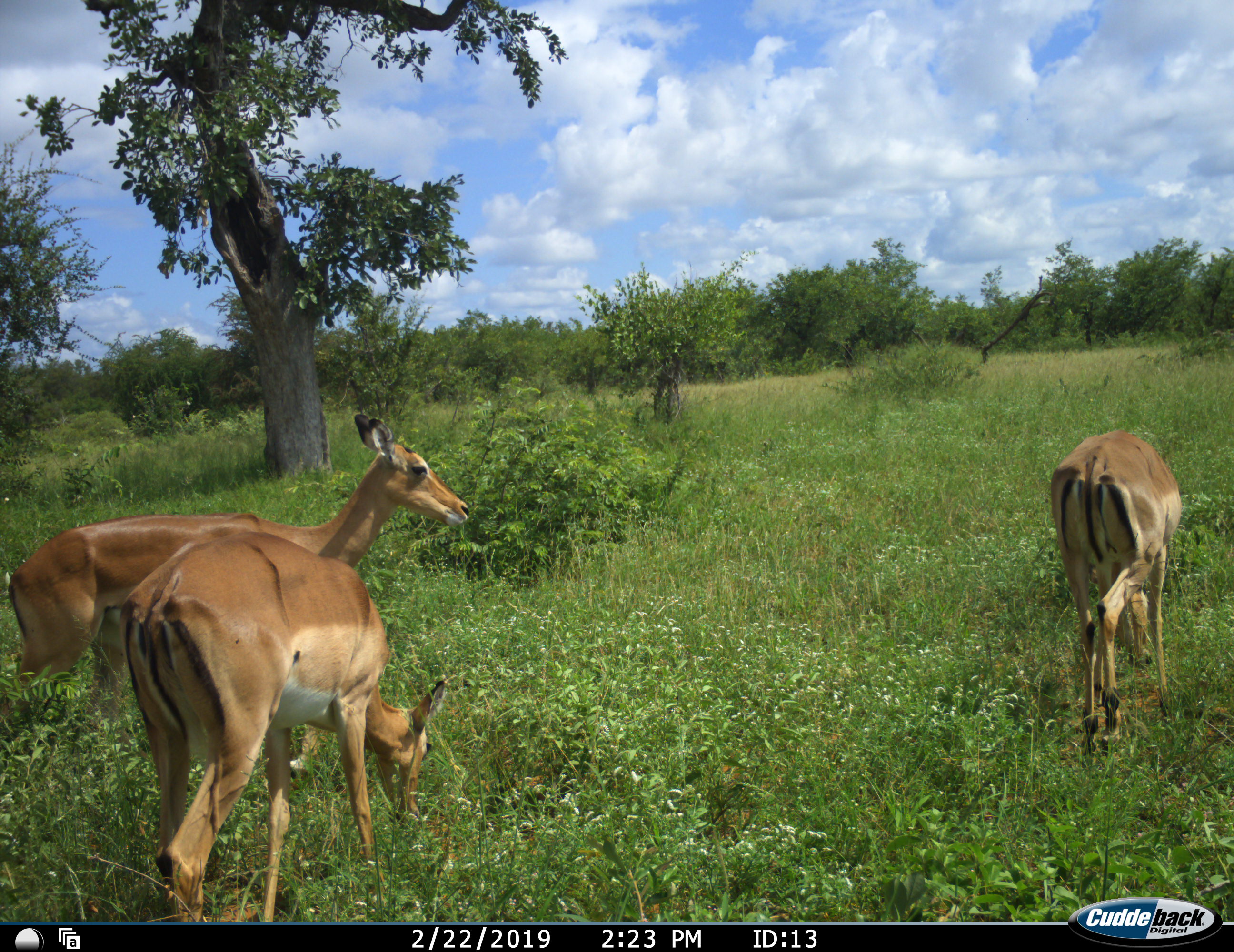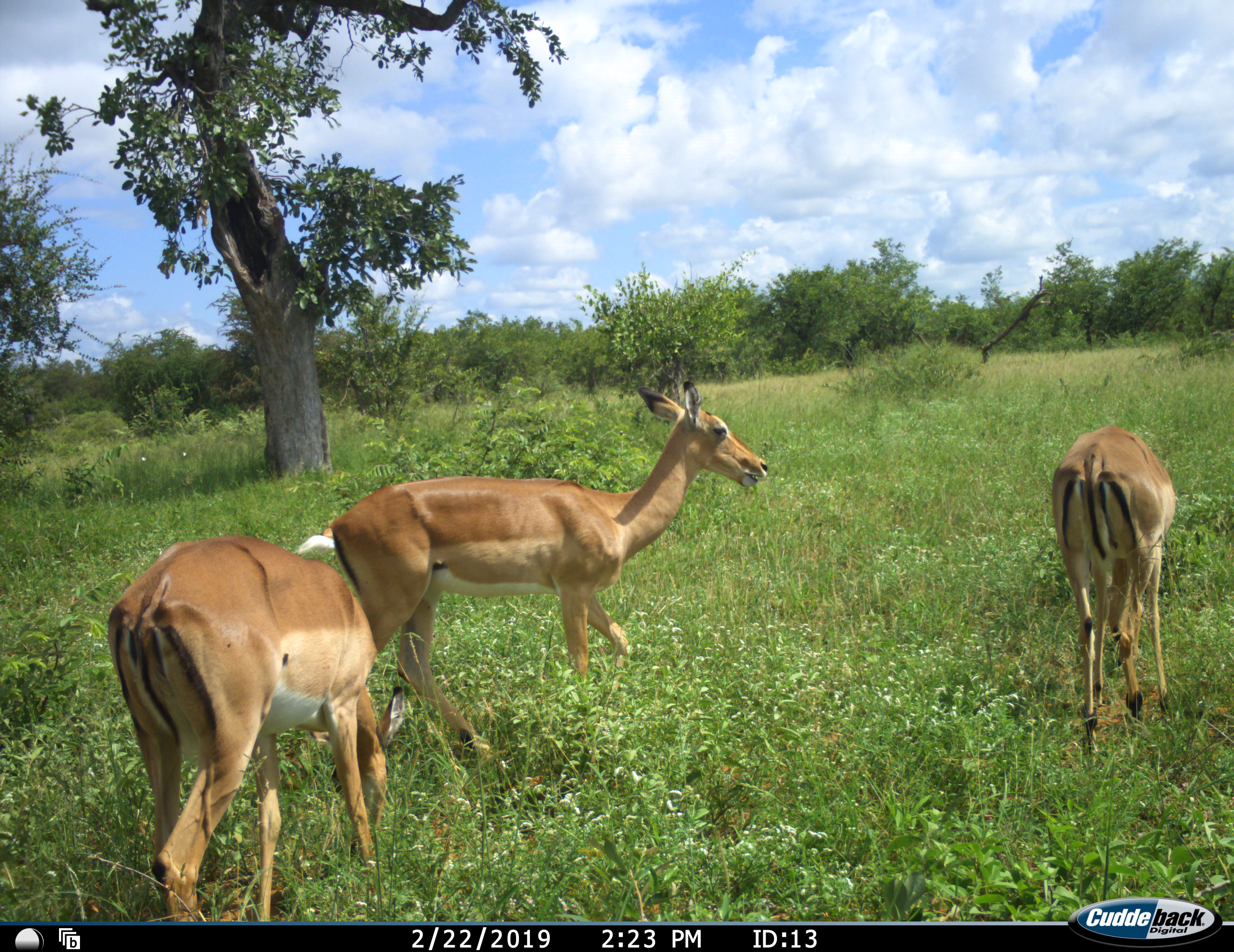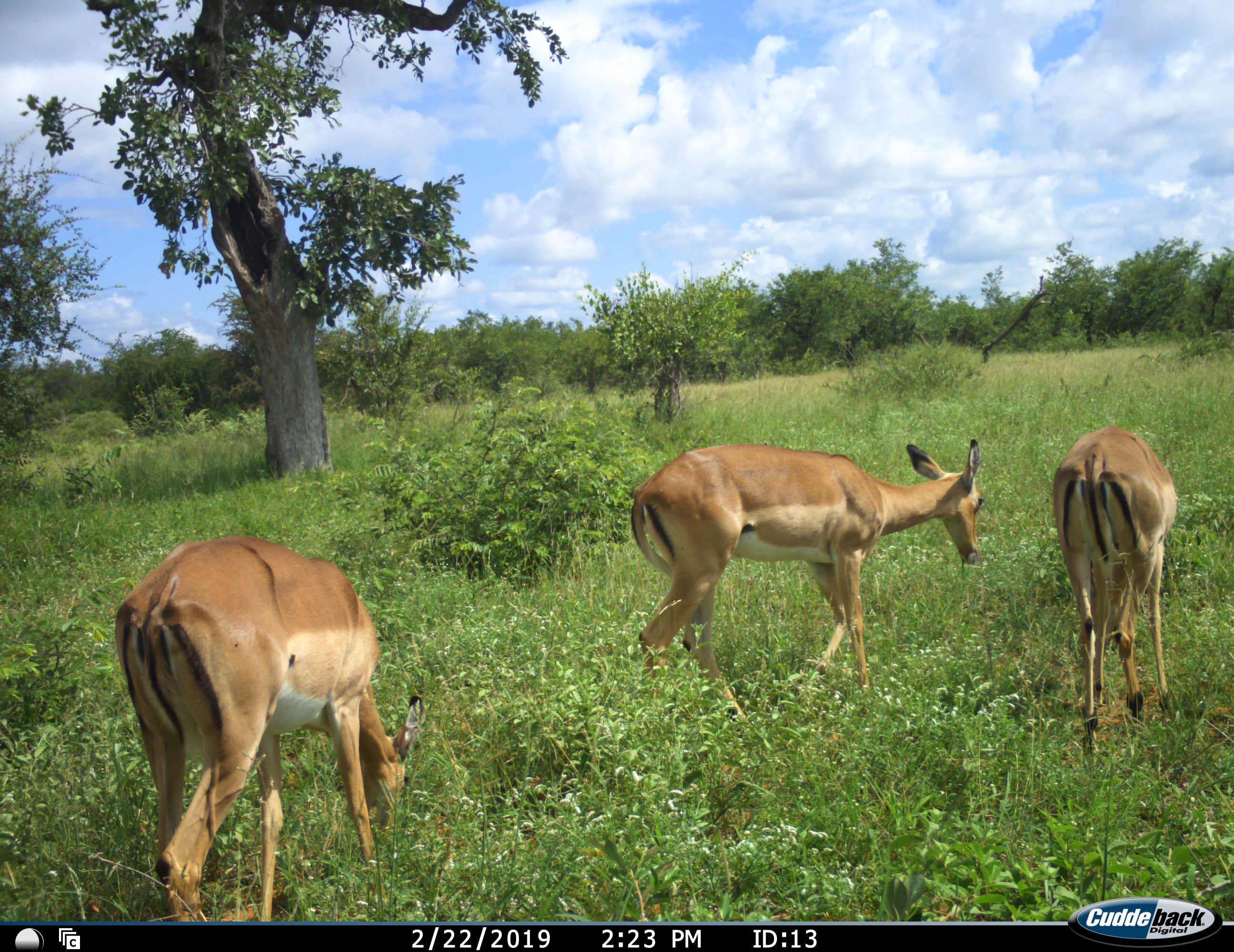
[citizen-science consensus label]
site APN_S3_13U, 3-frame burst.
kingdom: Animalia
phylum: Chordata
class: Mammalia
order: Artiodactyla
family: Bovidae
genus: Aepyceros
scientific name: Aepyceros melampus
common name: impala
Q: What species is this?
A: Impala (Aepyceros melampus).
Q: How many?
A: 3.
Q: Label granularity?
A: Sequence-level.